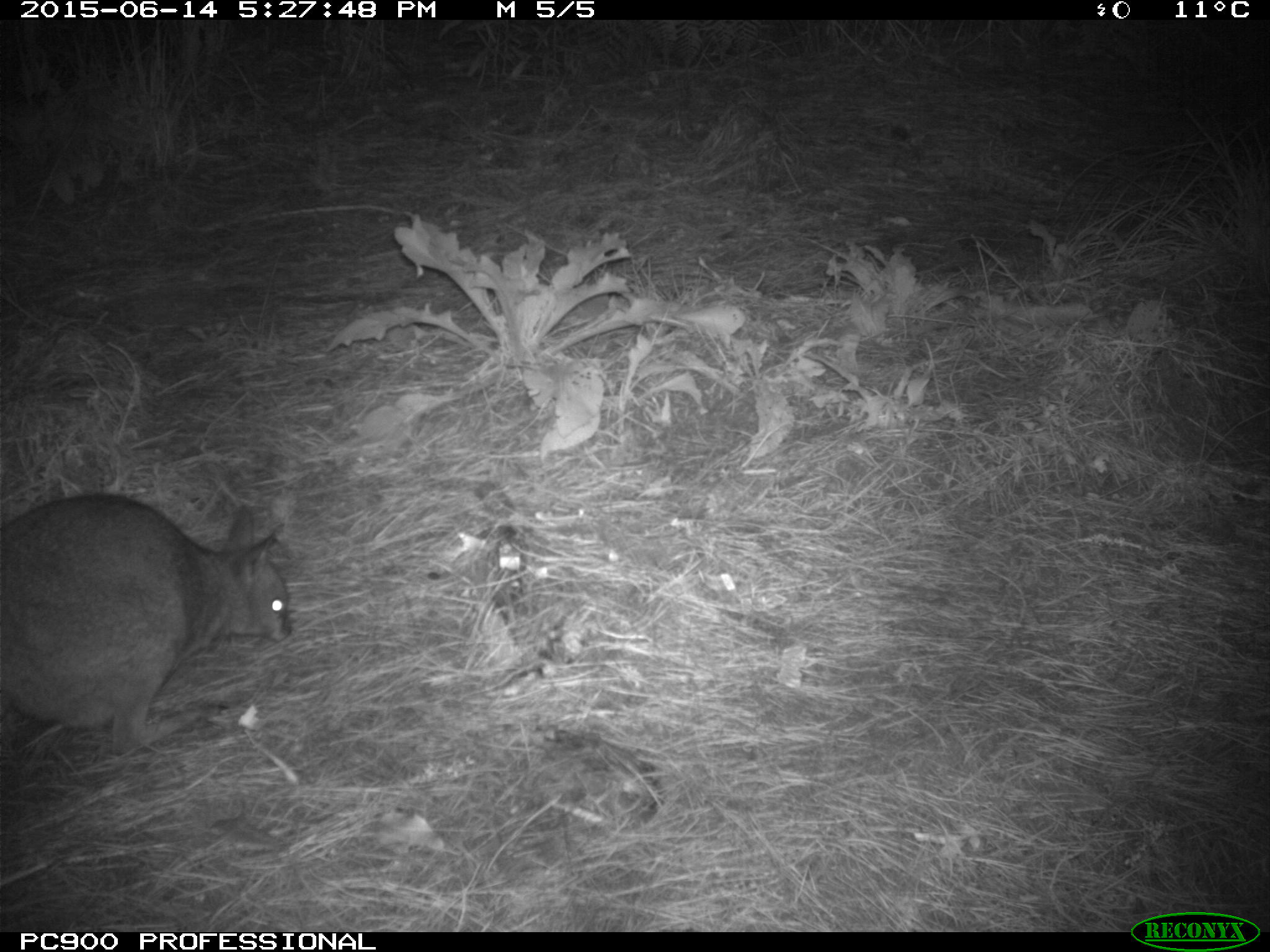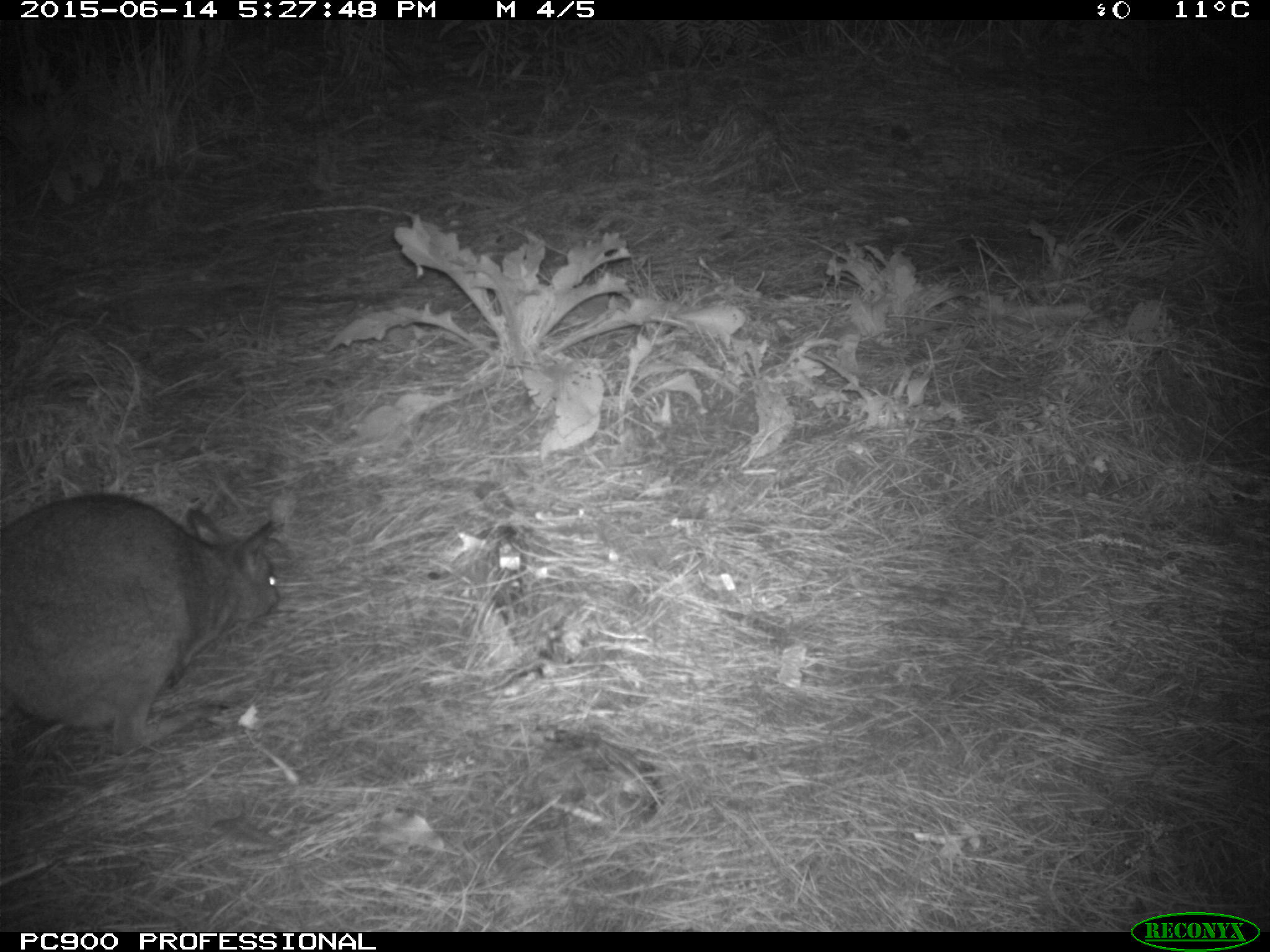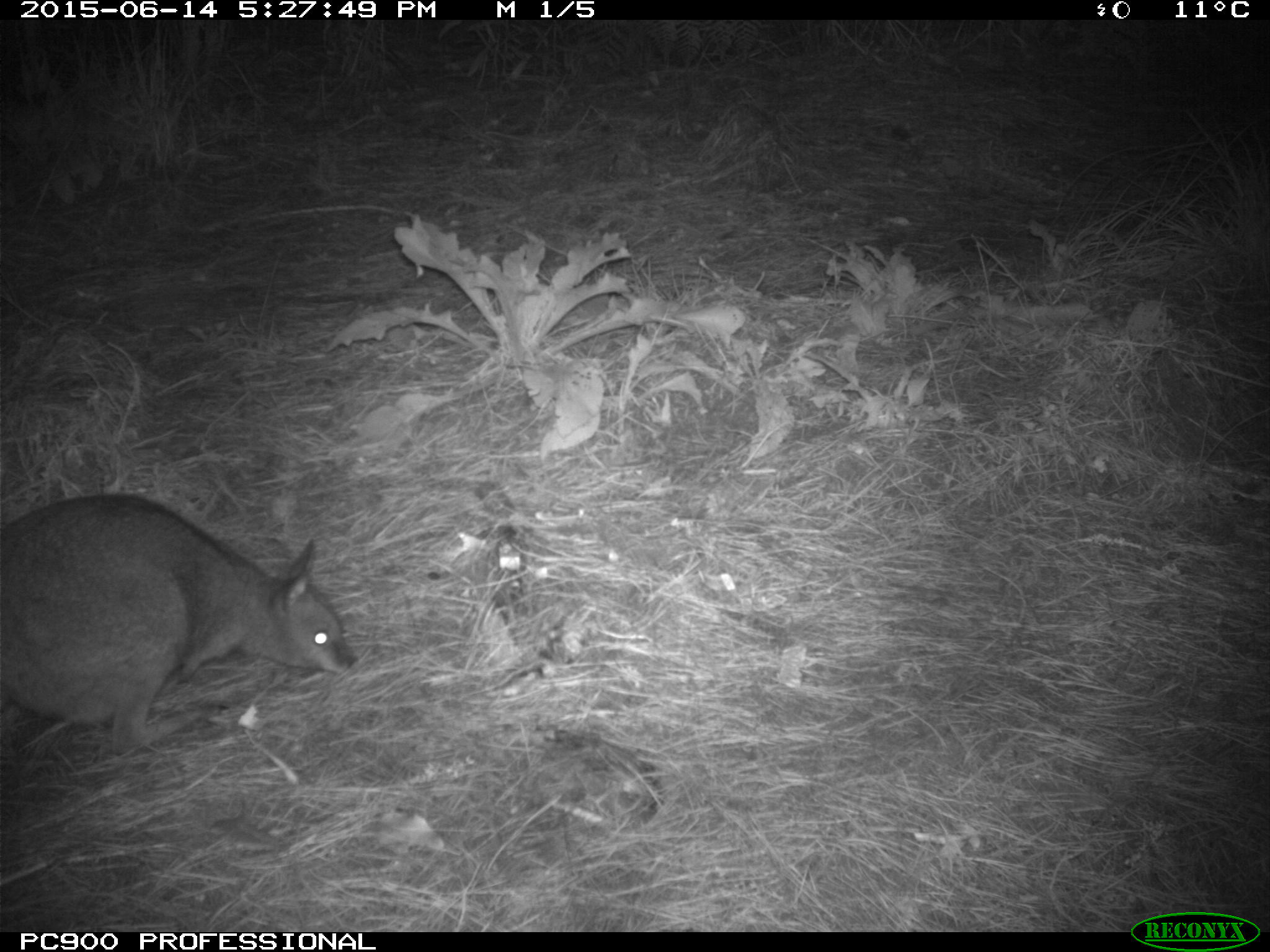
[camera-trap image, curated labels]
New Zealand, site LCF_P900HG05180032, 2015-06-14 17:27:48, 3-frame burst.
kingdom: Animalia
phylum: Chordata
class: Mammalia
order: Diprotodontia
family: Macropodidae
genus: Notamacropus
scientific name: Notamacropus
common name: wallaby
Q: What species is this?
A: Wallaby (Notamacropus).